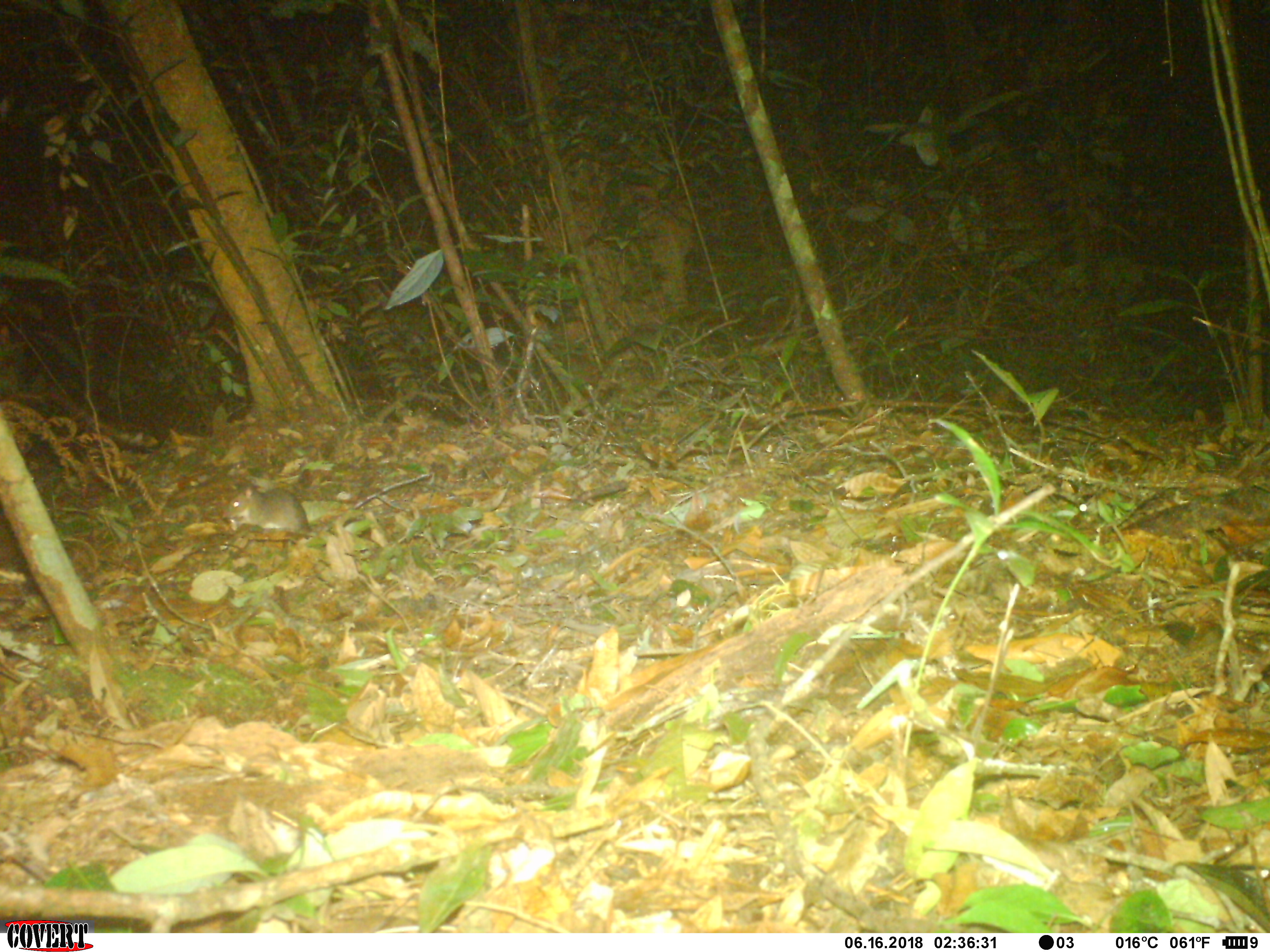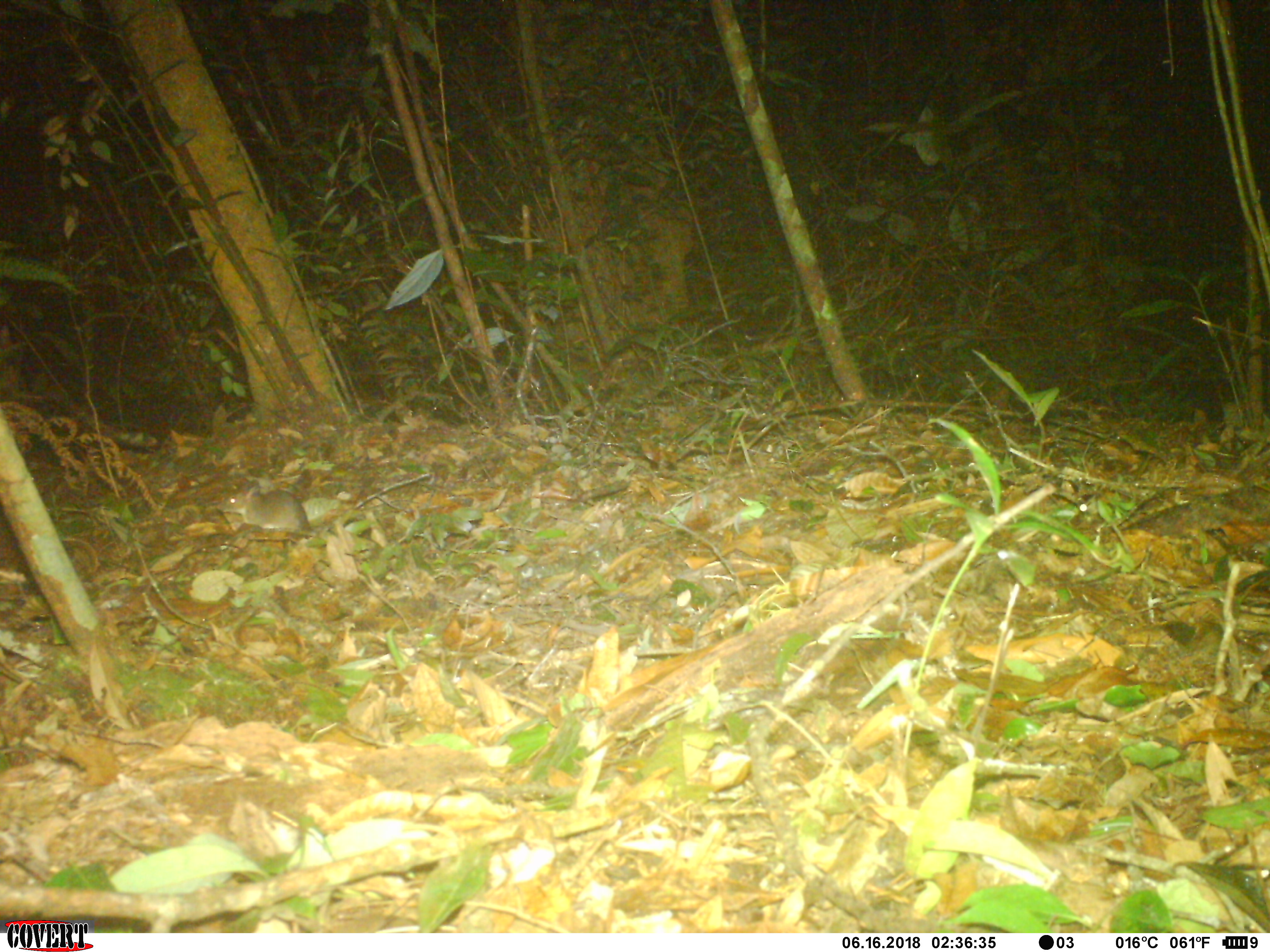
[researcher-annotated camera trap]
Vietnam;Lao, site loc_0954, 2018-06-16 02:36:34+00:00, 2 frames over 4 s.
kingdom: Animalia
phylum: Chordata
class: Mammalia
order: Rodentia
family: Muridae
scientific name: Muridae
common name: old-world mice and rats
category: unidentified murid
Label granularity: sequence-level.